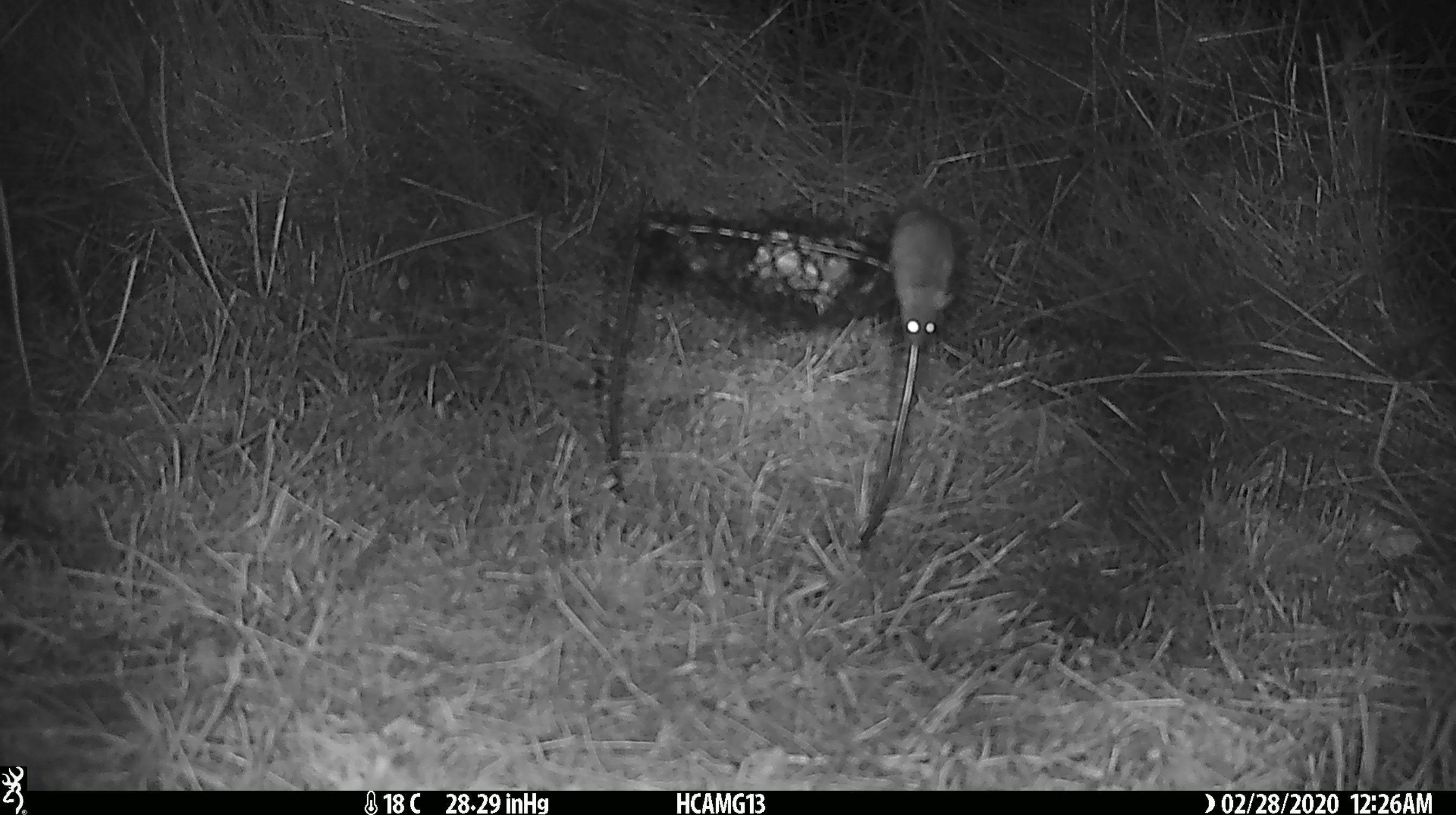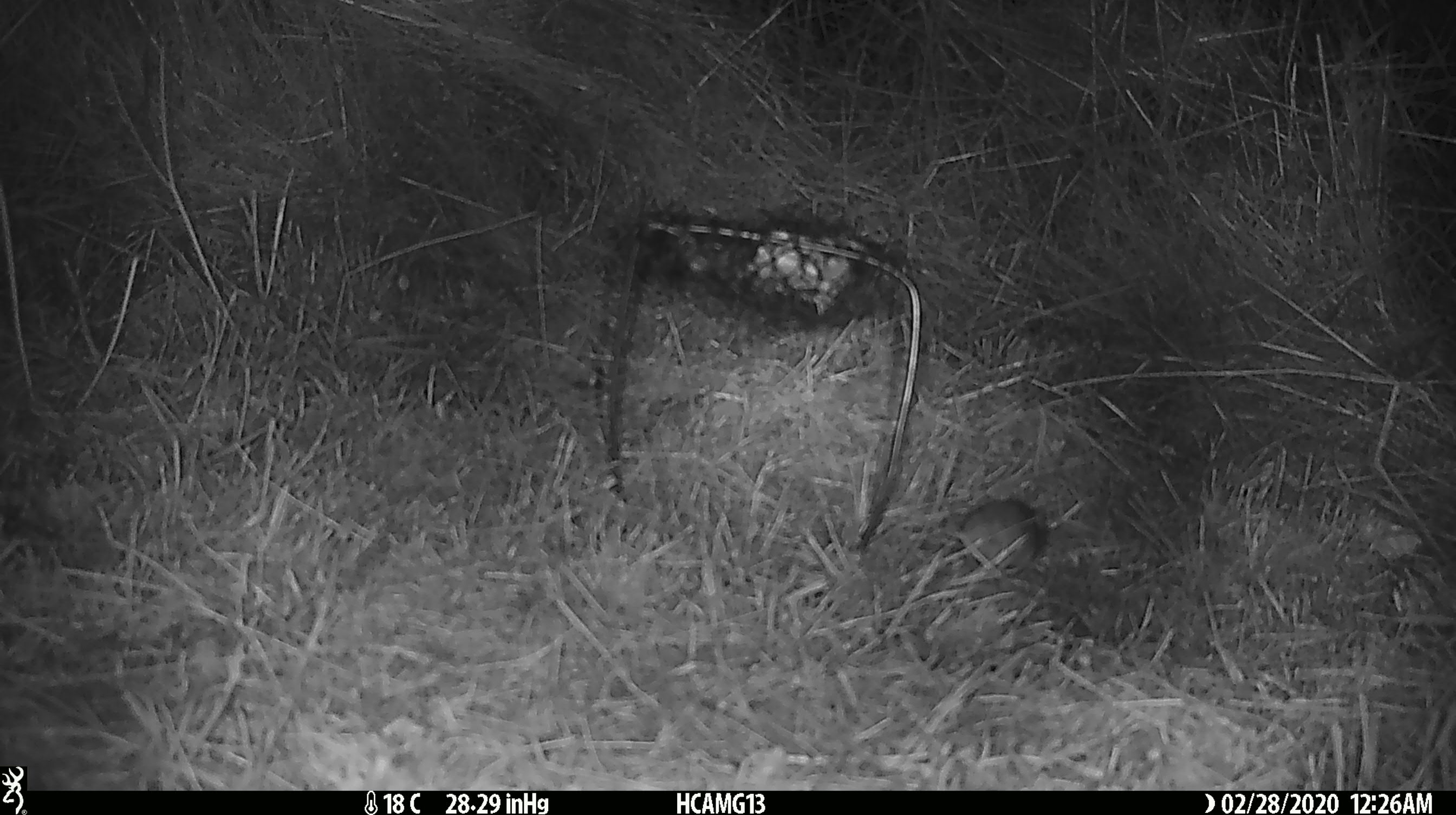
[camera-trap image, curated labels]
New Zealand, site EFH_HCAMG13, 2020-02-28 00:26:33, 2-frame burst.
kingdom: Animalia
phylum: Chordata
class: Mammalia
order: Rodentia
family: Muridae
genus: Mus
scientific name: Mus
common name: mouse